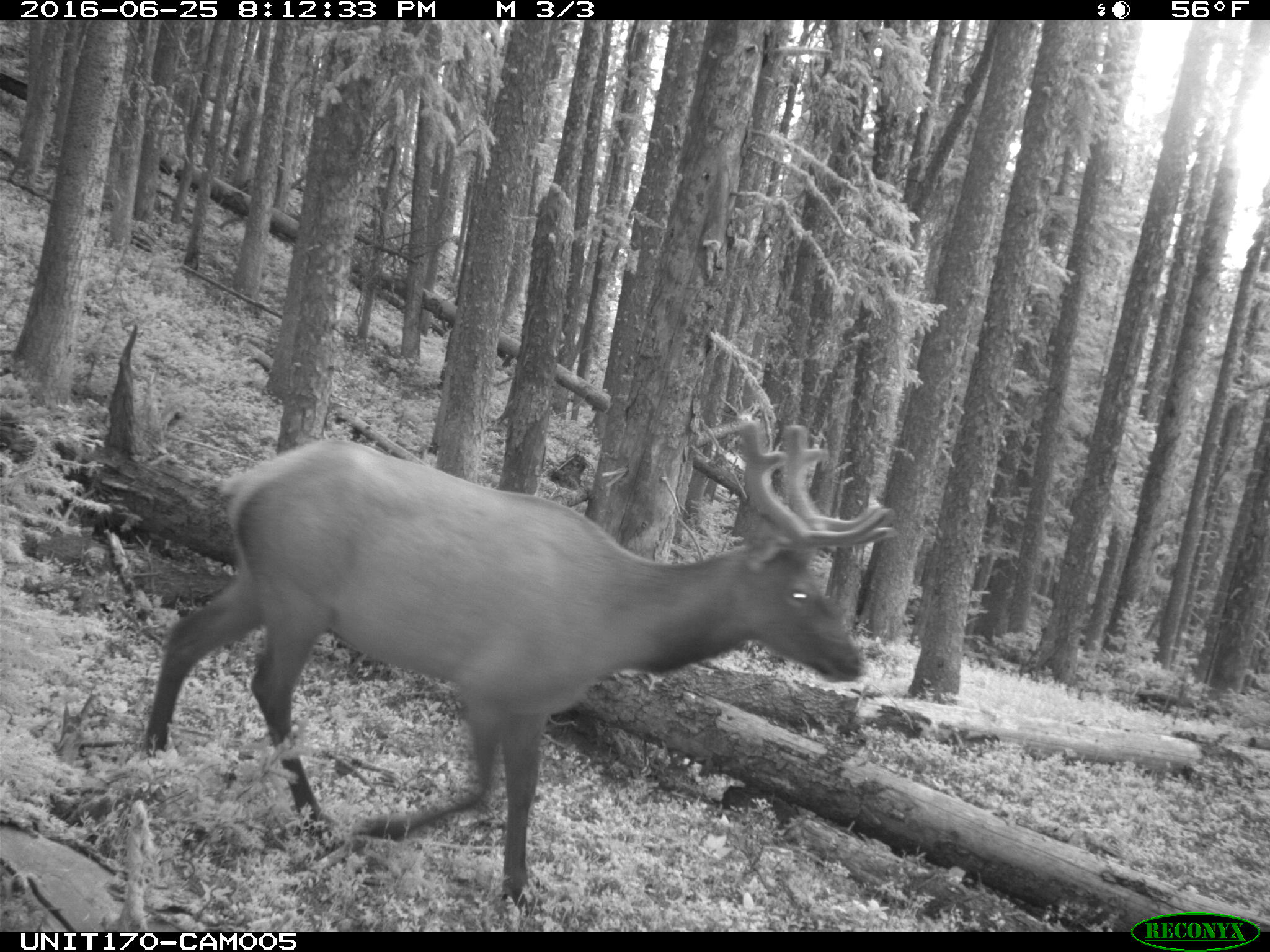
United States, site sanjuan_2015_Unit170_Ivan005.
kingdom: Animalia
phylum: Chordata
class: Mammalia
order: Artiodactyla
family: Cervidae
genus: Cervus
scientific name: Cervus elaphus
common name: red deer